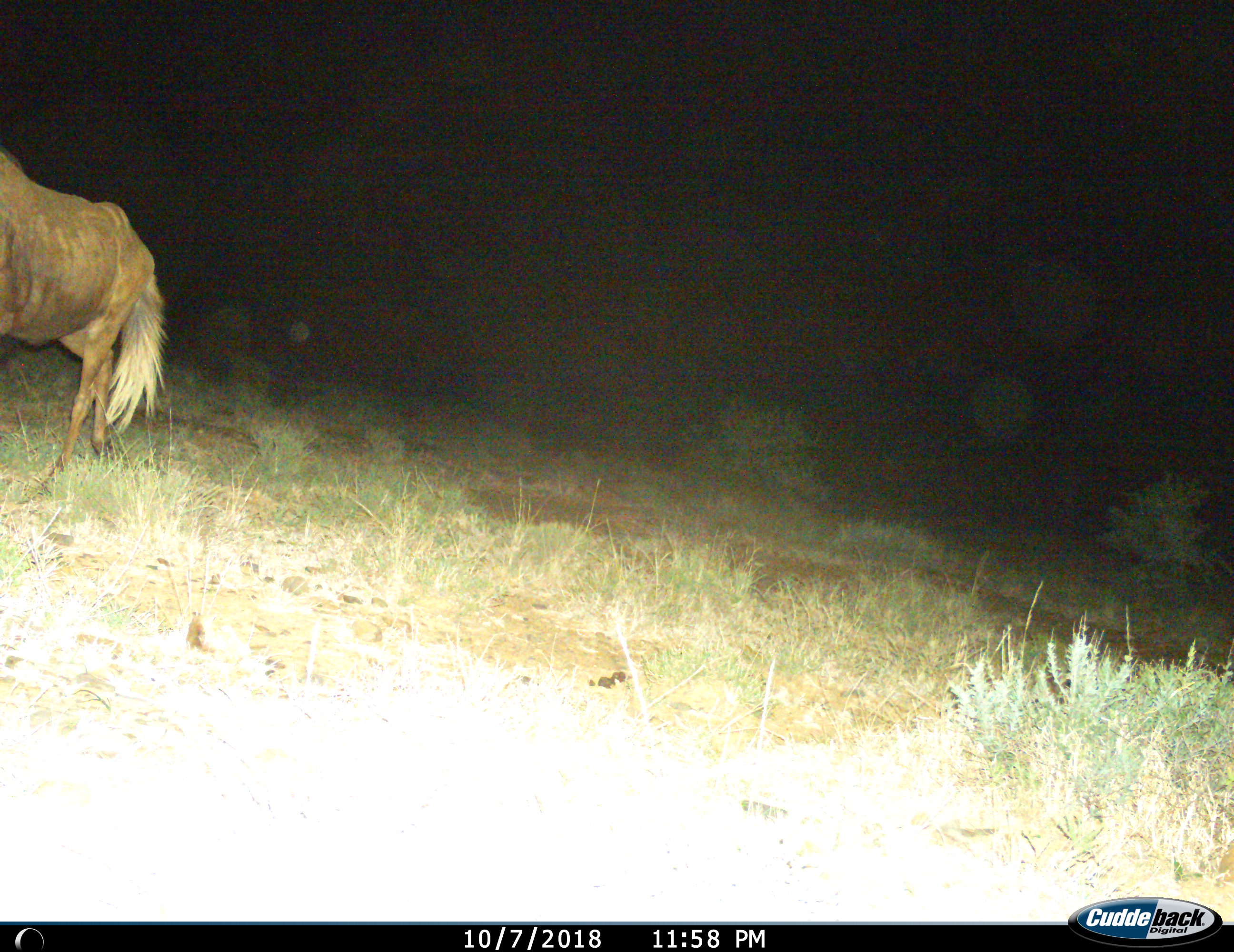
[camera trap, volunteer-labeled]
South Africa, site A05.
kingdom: Animalia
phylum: Chordata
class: Mammalia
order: Artiodactyla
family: Bovidae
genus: Connochaetes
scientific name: Connochaetes gnou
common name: black wildebeest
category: wildebeestblack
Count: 1.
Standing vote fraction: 38%.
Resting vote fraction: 0%.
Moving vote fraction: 62%.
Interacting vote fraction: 0%.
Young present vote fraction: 0%.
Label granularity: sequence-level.